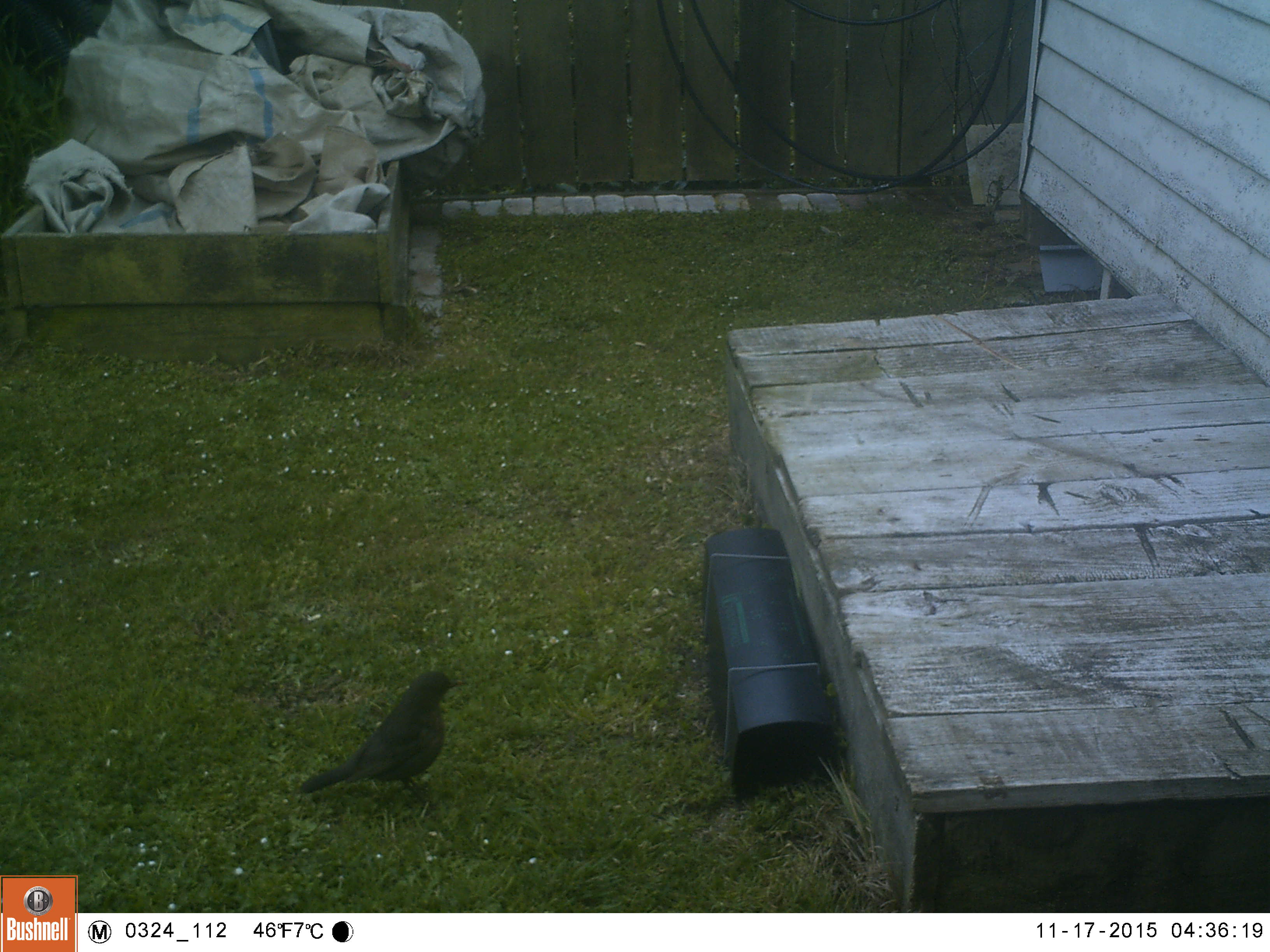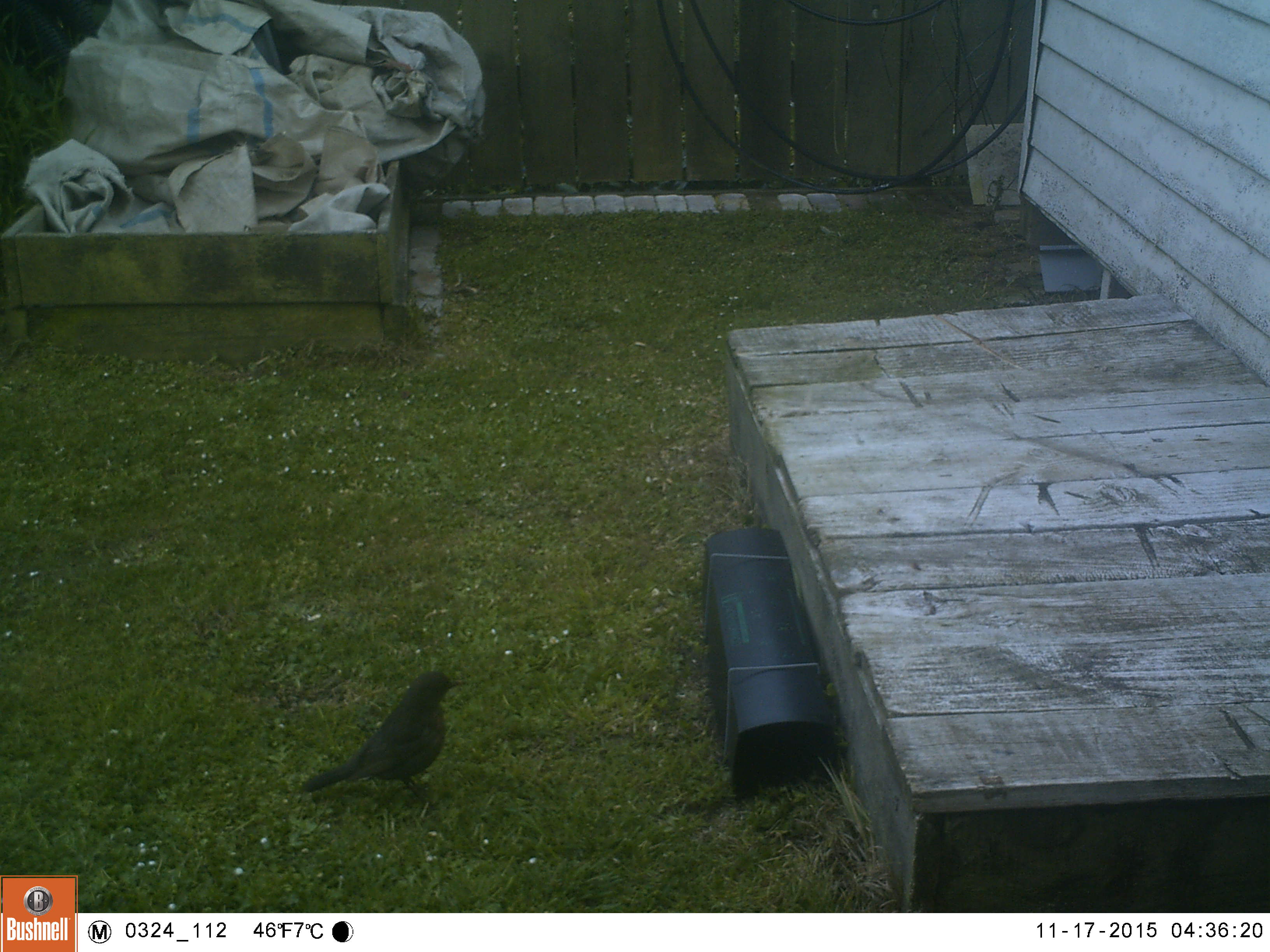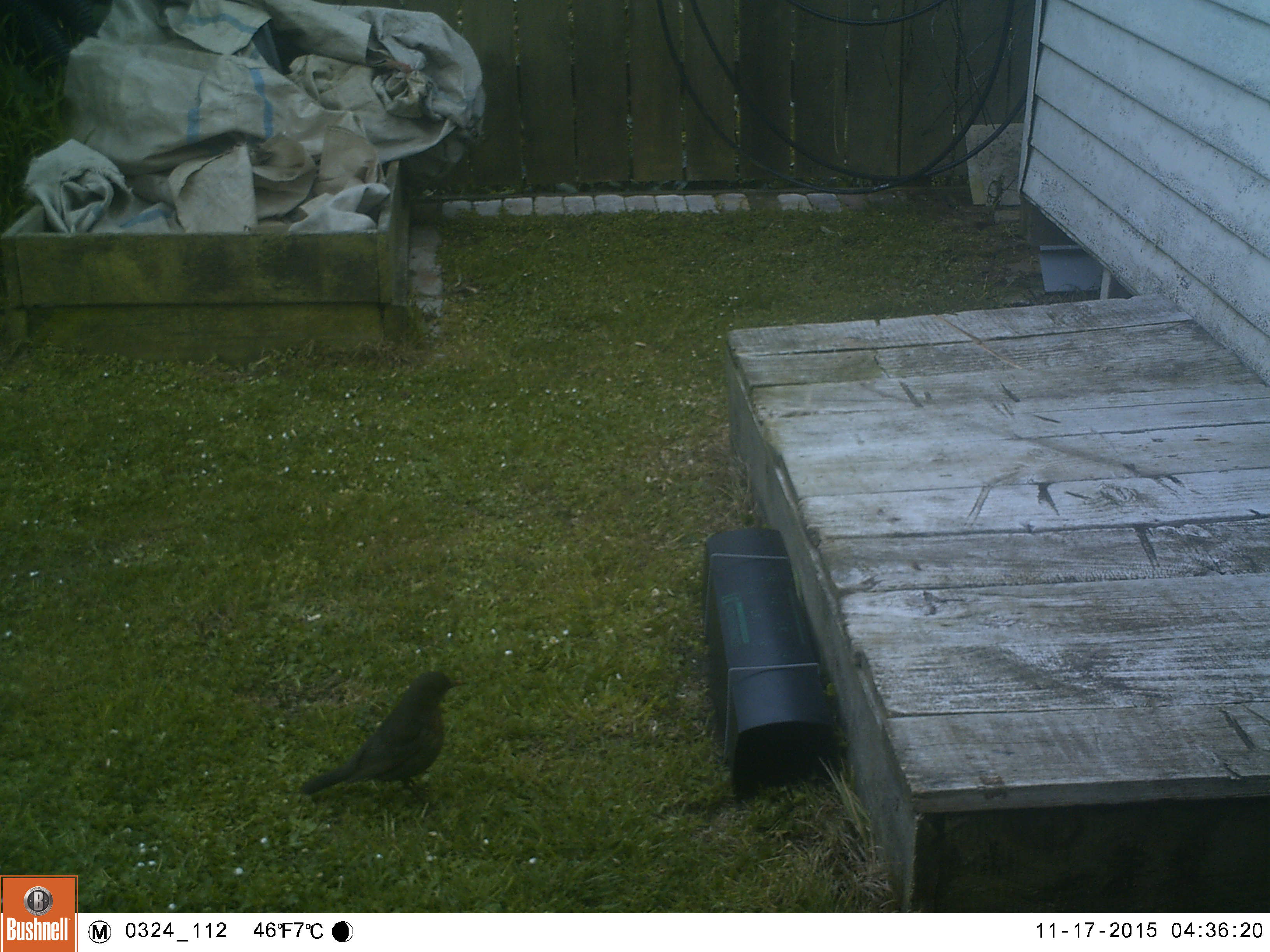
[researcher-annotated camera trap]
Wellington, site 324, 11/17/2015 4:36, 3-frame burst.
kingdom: Animalia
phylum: Chordata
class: Aves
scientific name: Aves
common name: bird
Bird (Aves).